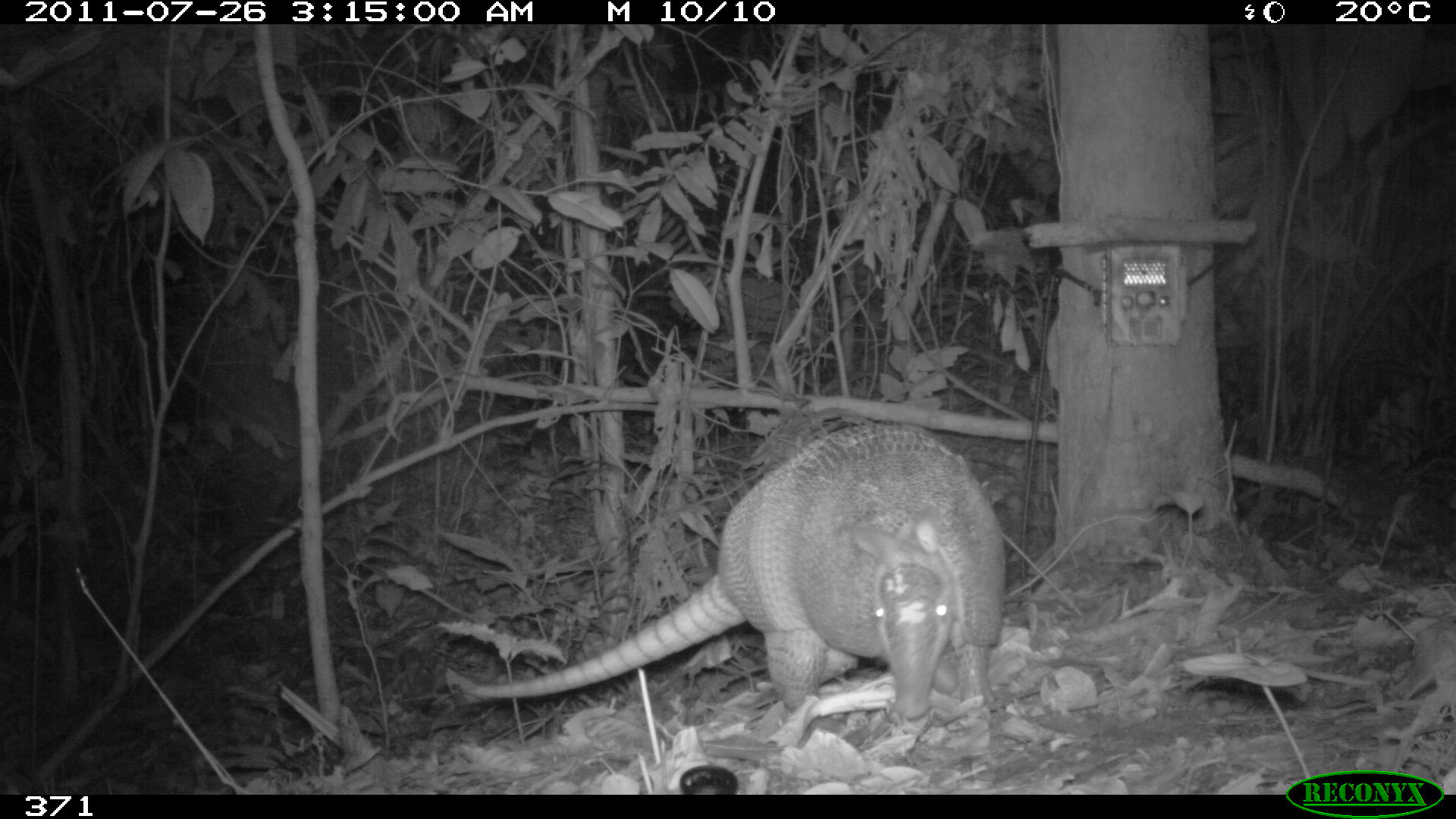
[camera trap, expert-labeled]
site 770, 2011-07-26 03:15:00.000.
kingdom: Animalia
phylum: Chordata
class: Mammalia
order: Cingulata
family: Dasypodidae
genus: Dasypus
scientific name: Dasypus novemcinctus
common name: nine-banded armadillo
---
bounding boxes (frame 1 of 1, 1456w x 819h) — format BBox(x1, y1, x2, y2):
dasypus novemcinctus: BBox(454, 421, 1006, 735)